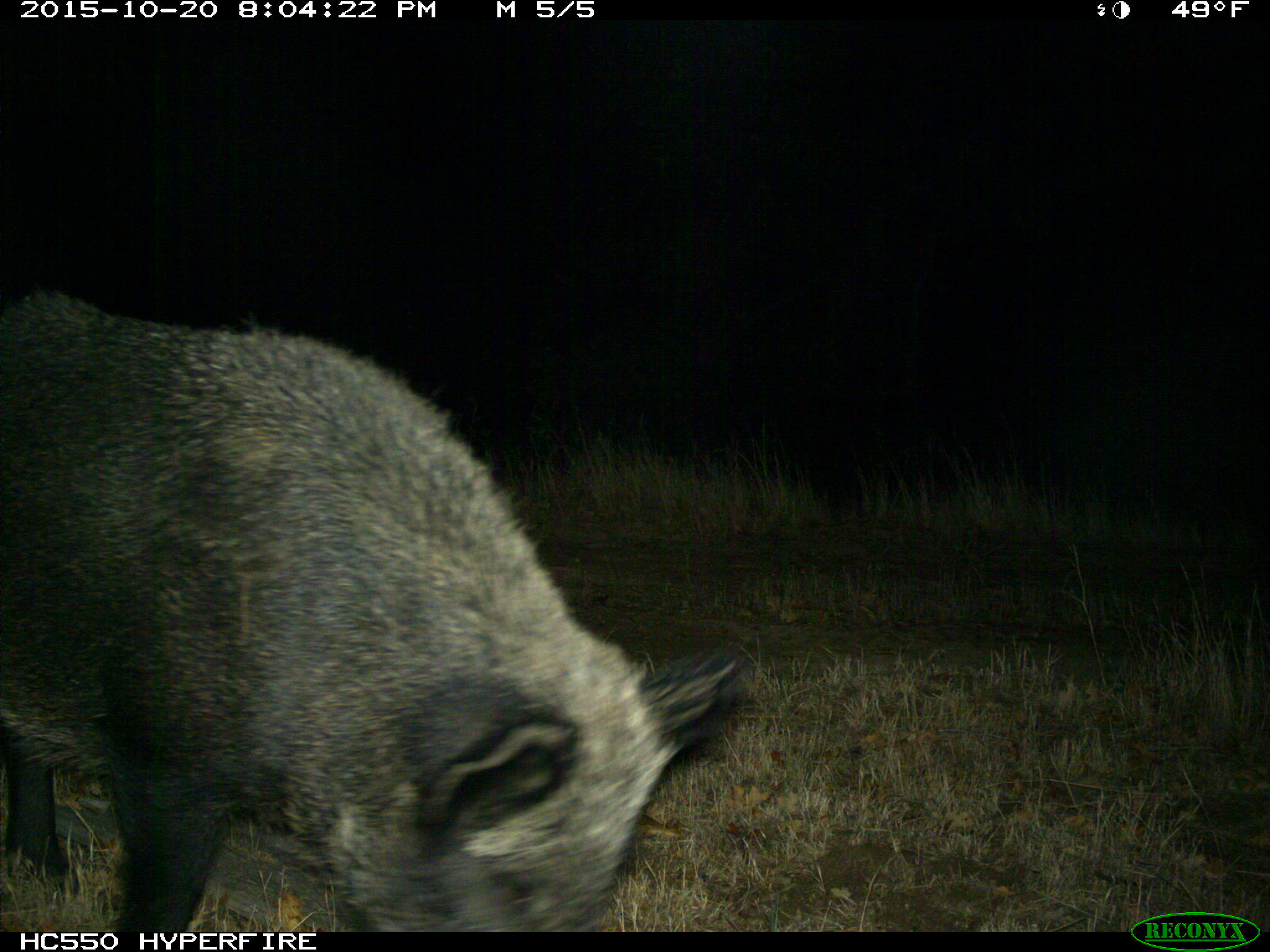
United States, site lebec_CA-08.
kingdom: Animalia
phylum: Chordata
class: Mammalia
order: Artiodactyla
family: Suidae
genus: Sus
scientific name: Sus scrofa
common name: wild boar